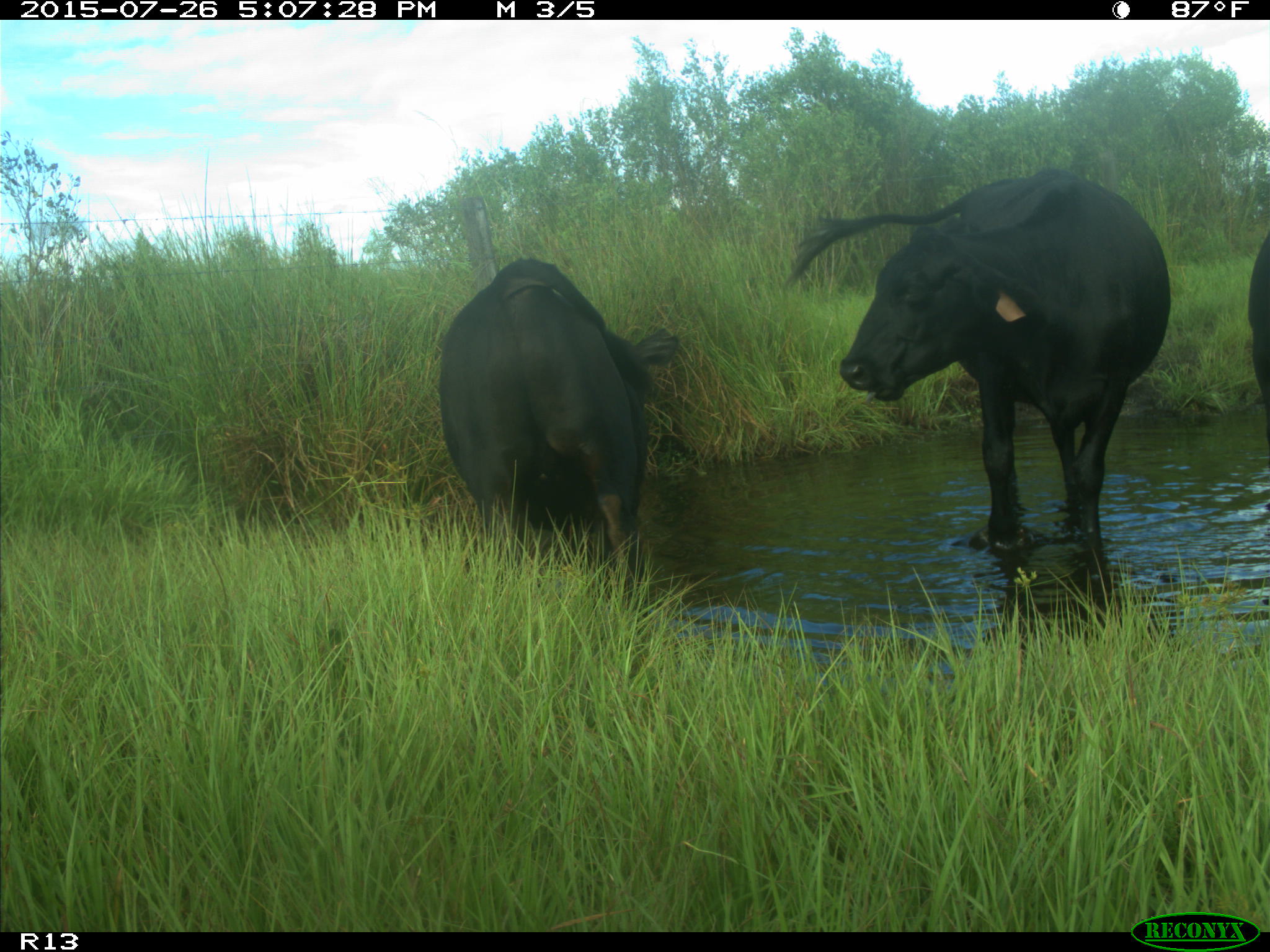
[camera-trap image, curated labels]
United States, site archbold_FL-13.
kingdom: Animalia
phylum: Chordata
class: Mammalia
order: Artiodactyla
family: Bovidae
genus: Bos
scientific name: Bos taurus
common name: domestic cow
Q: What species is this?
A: Bos taurus (domestic cow).